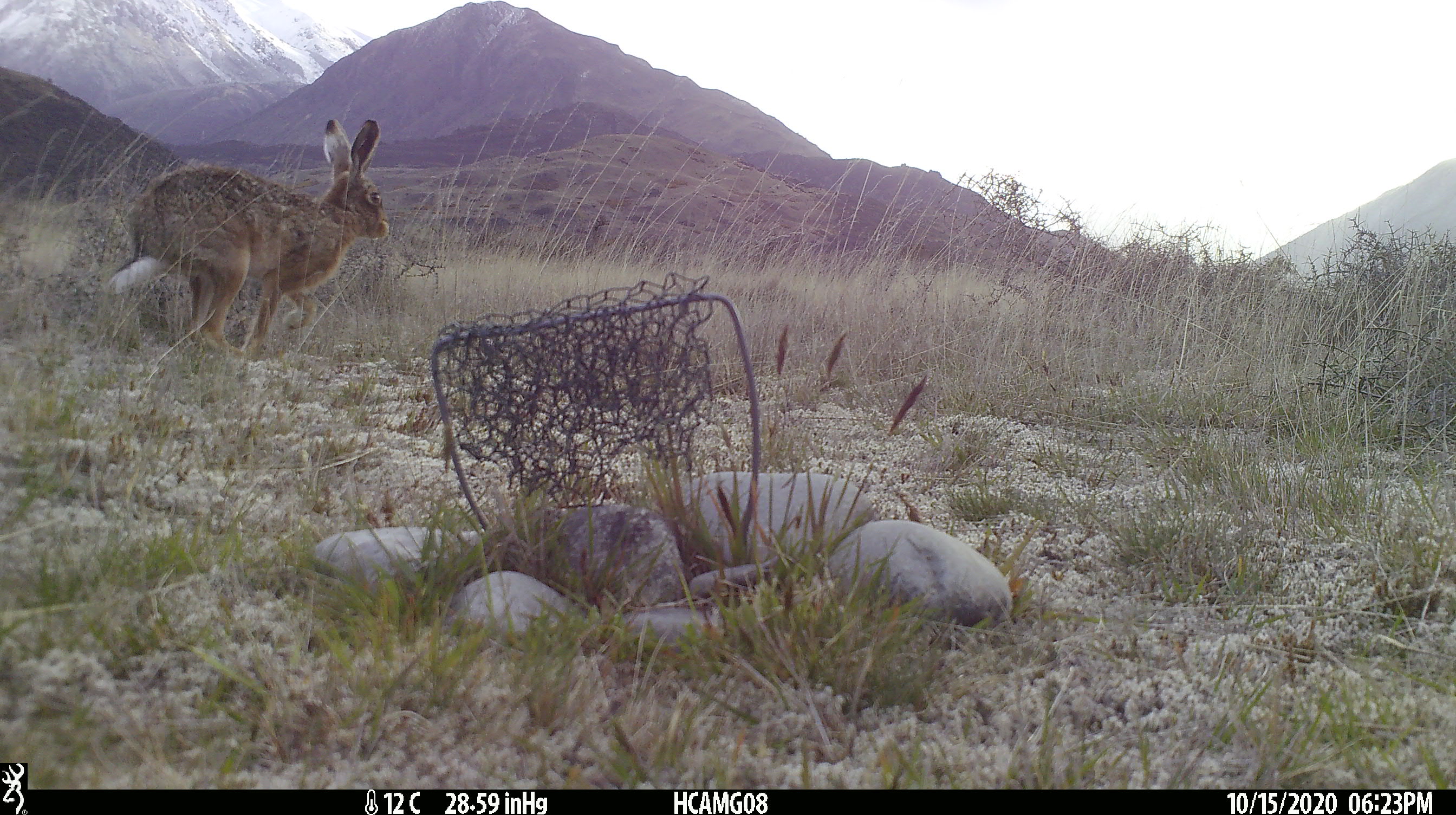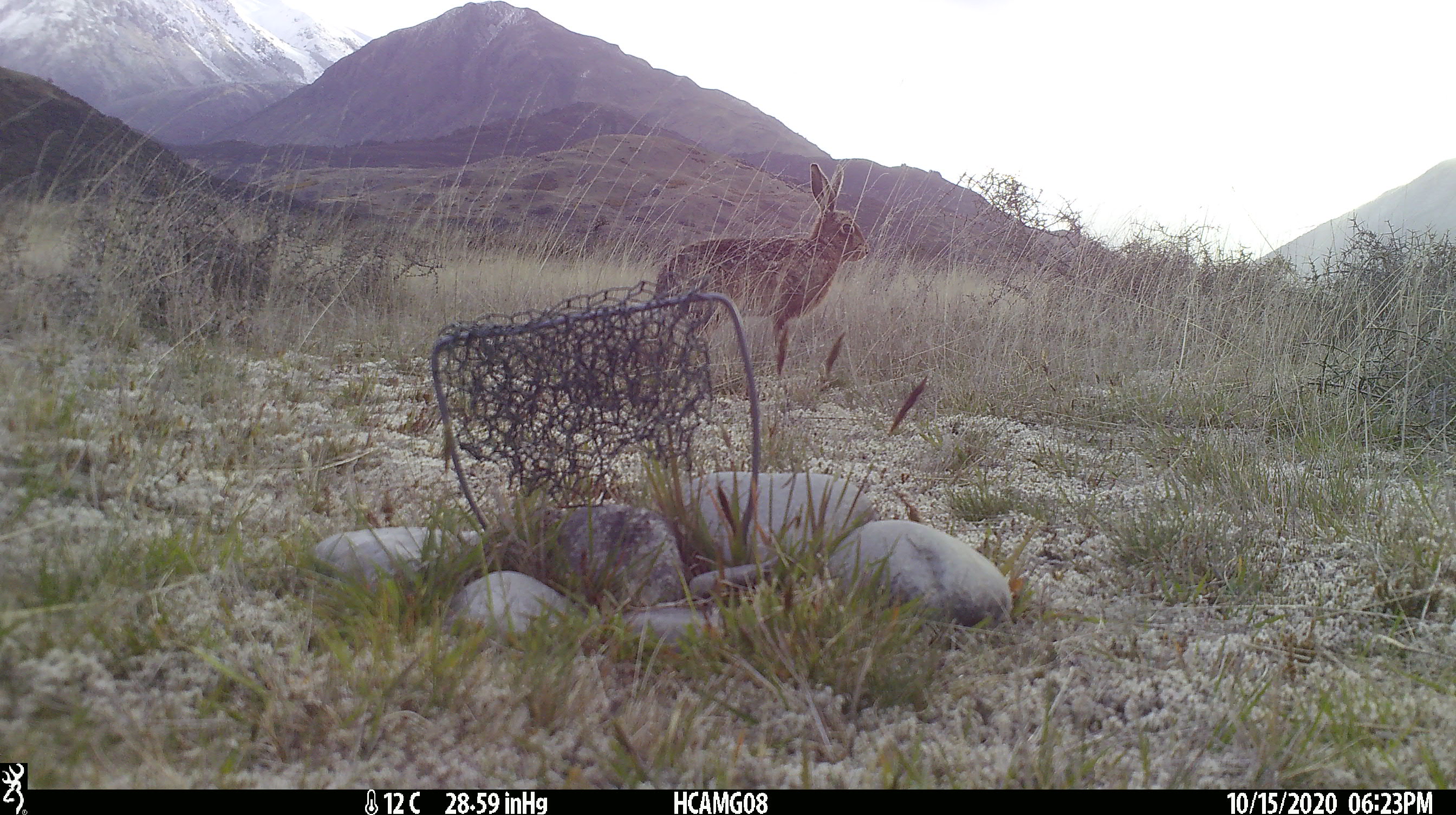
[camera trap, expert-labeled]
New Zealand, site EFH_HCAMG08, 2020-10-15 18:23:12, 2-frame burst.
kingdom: Animalia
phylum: Chordata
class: Mammalia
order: Lagomorpha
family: Leporidae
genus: Lepus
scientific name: Lepus europaeus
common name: brown hare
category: hare